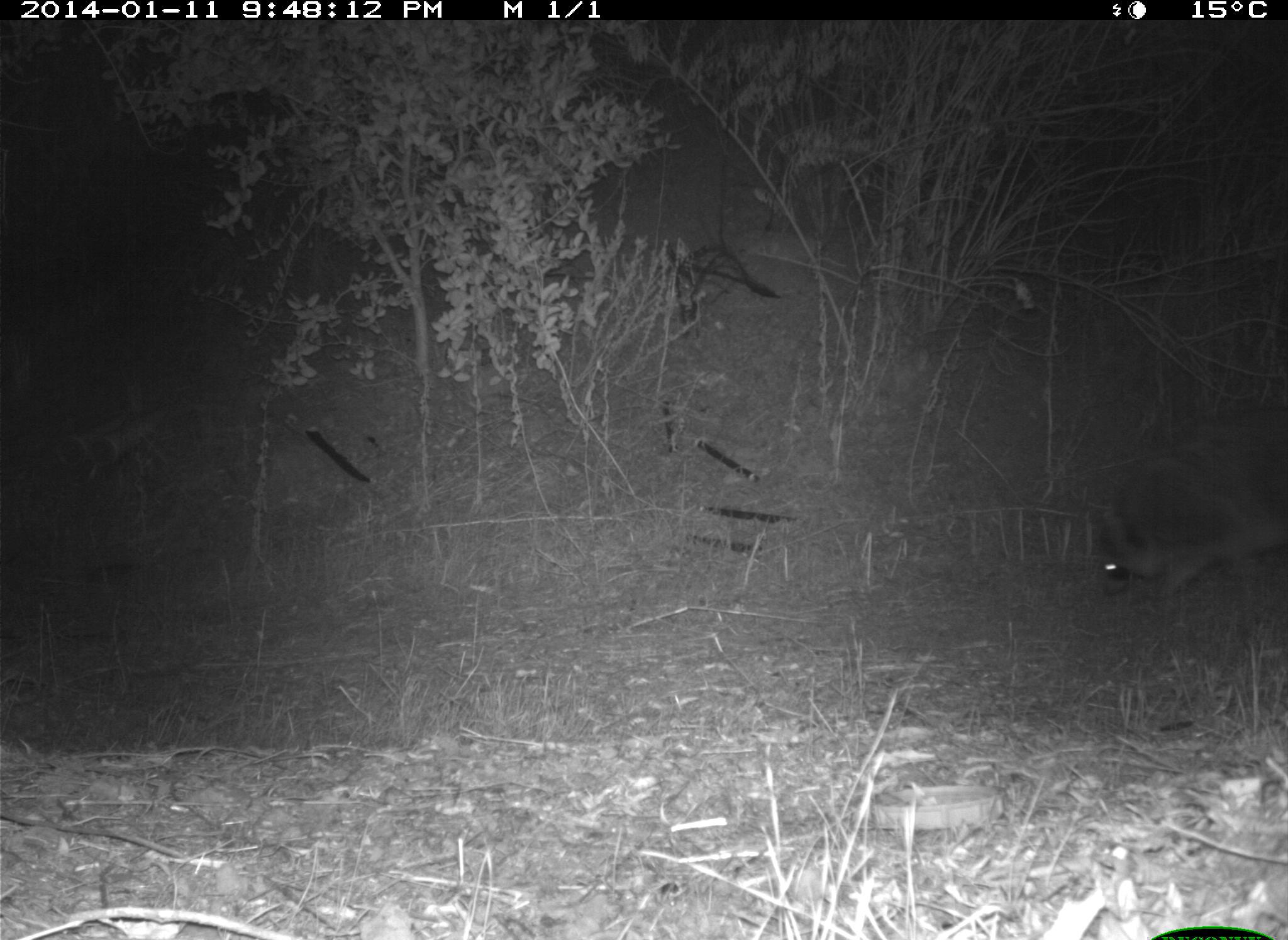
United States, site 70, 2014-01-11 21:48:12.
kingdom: Animalia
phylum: Chordata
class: Mammalia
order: Carnivora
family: Procyonidae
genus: Procyon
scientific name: Procyon lotor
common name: raccoon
Raccoon (Procyon lotor).